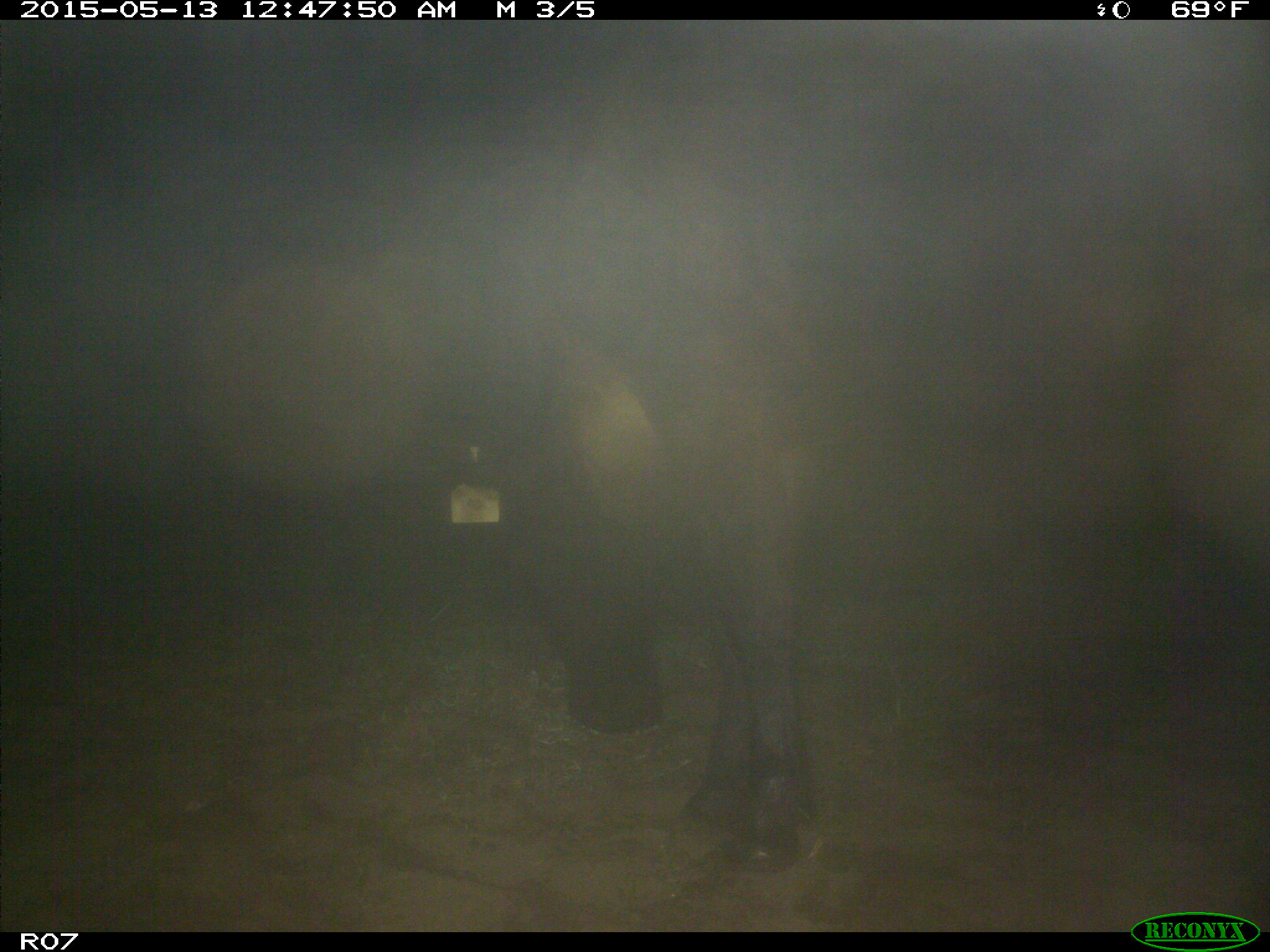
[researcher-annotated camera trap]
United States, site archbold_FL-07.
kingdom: Animalia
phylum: Chordata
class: Mammalia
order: Artiodactyla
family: Bovidae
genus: Bos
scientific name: Bos taurus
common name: domestic cow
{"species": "Bos taurus (domestic cow)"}